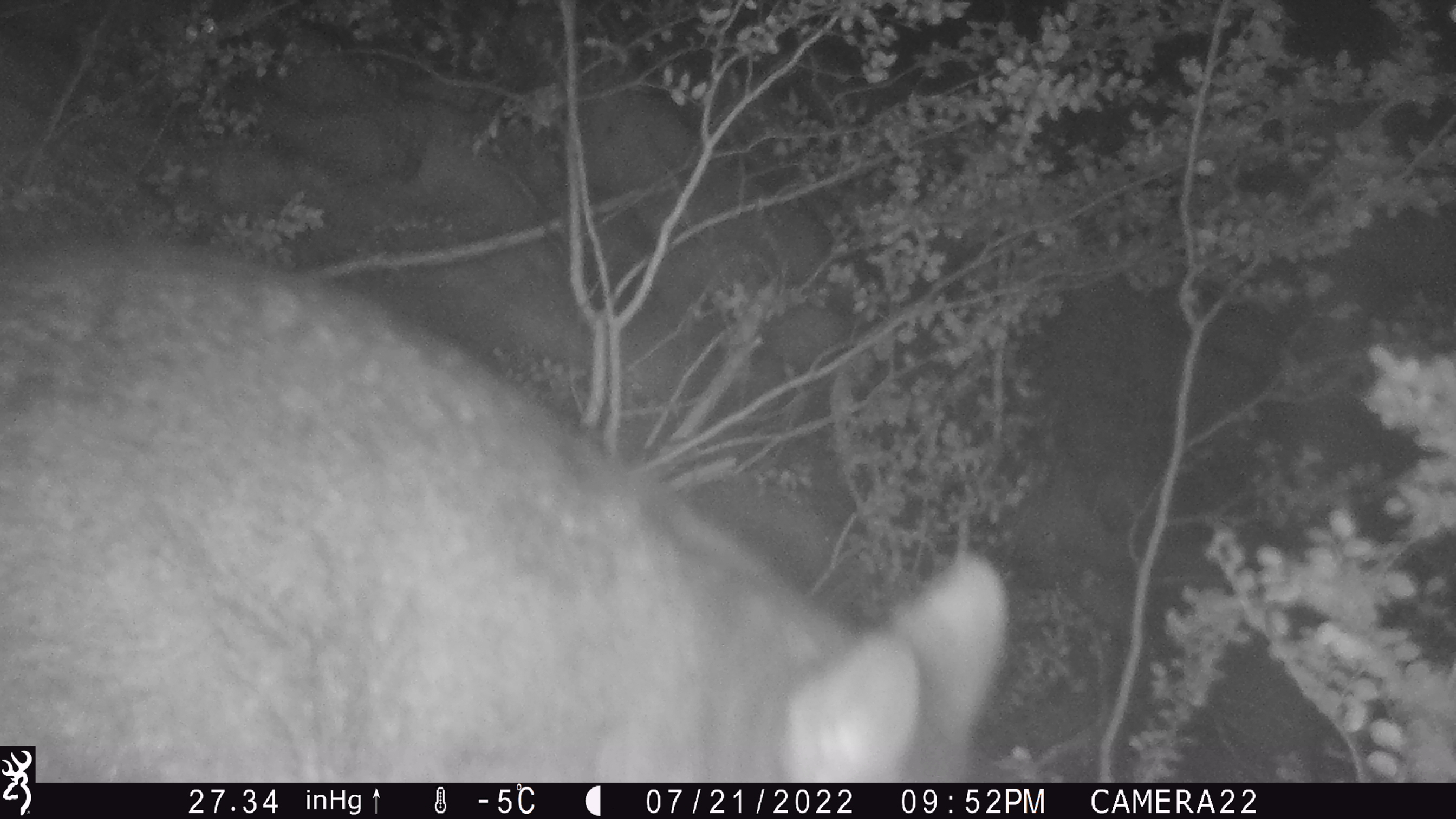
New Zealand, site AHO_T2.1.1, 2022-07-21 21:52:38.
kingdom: Animalia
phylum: Chordata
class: Mammalia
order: Diprotodontia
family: Phalangeridae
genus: Trichosurus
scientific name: Trichosurus vulpecula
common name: common brushtail possum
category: possum